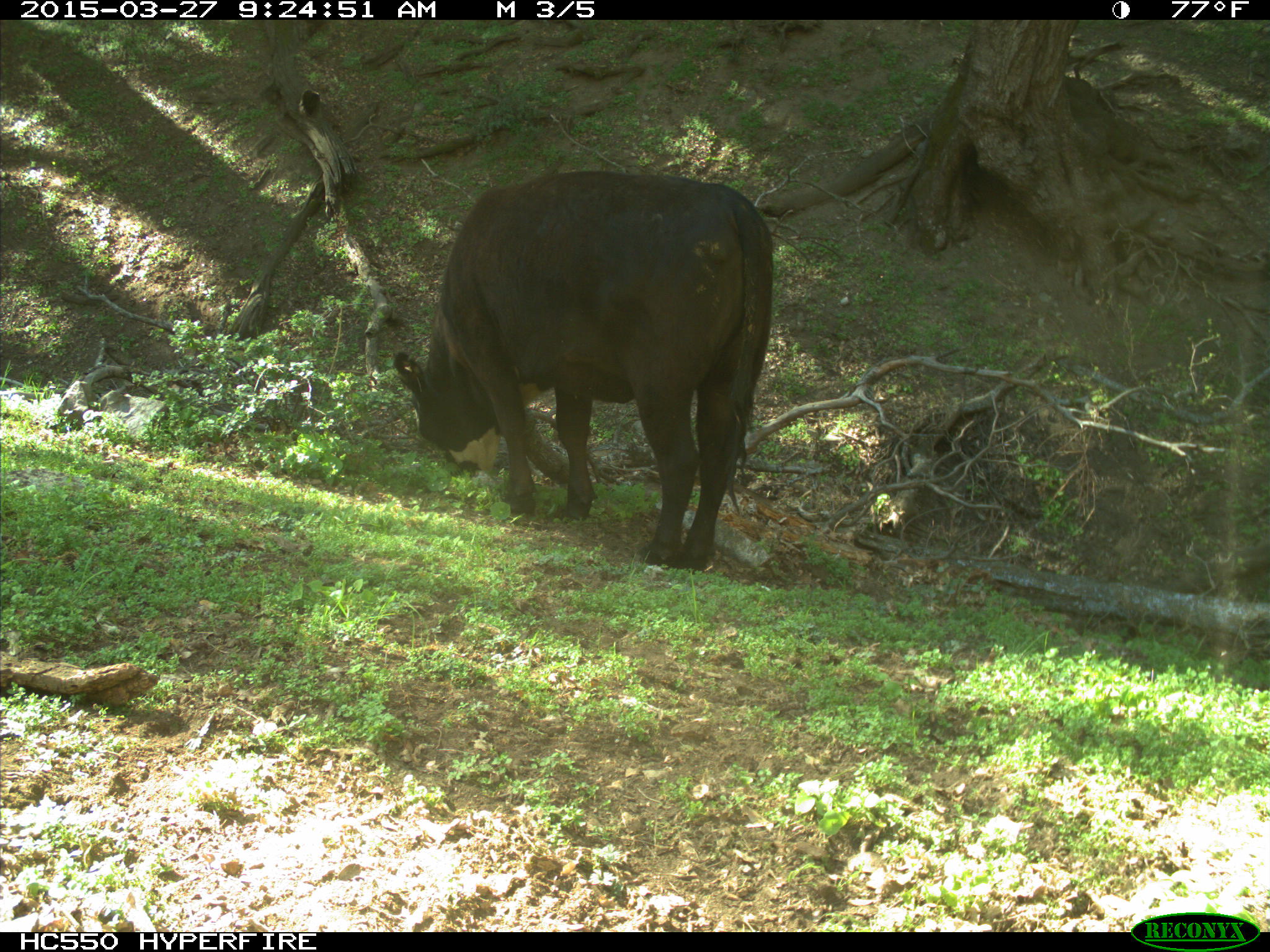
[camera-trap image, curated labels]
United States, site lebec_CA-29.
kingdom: Animalia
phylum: Chordata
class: Mammalia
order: Artiodactyla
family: Bovidae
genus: Bos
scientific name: Bos taurus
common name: domestic cow